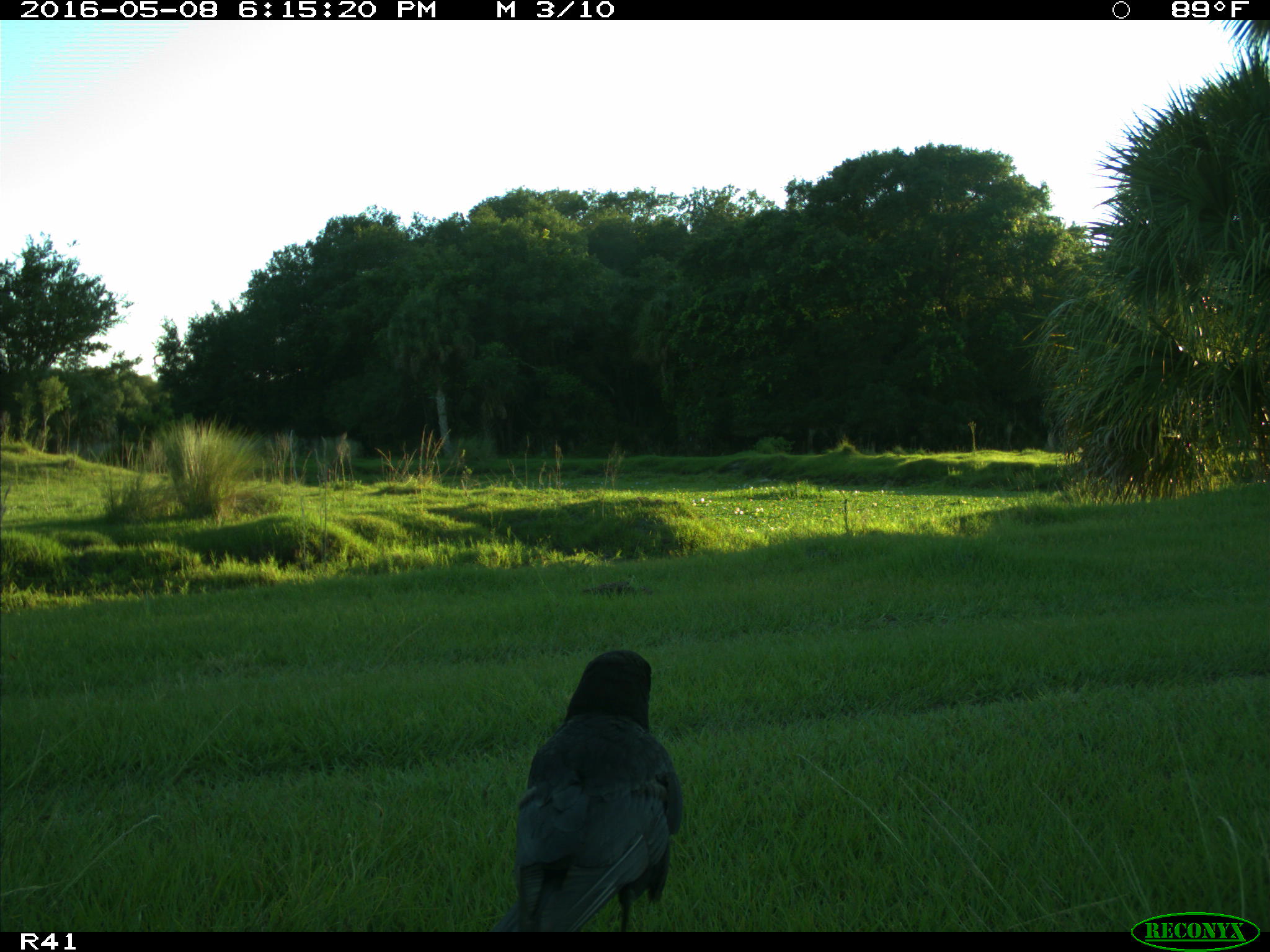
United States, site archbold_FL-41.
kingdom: Animalia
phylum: Chordata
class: Aves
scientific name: Aves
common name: birds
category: unidentified bird